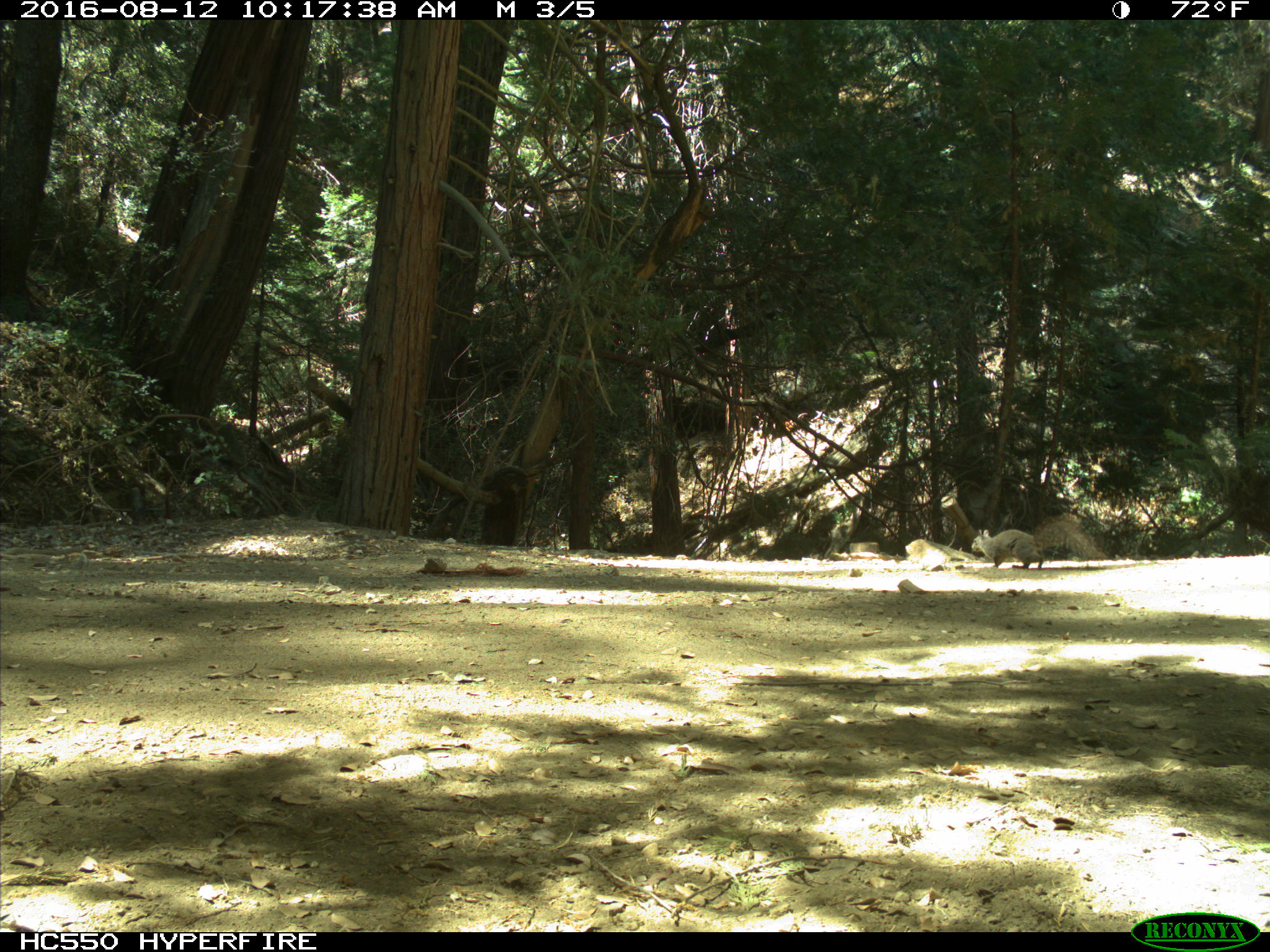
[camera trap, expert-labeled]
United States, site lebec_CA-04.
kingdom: Animalia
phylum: Chordata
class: Mammalia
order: Rodentia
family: Sciuridae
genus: Sciurus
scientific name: Sciurus carolinensis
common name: eastern gray squirrel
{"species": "Sciurus carolinensis (eastern gray squirrel)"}